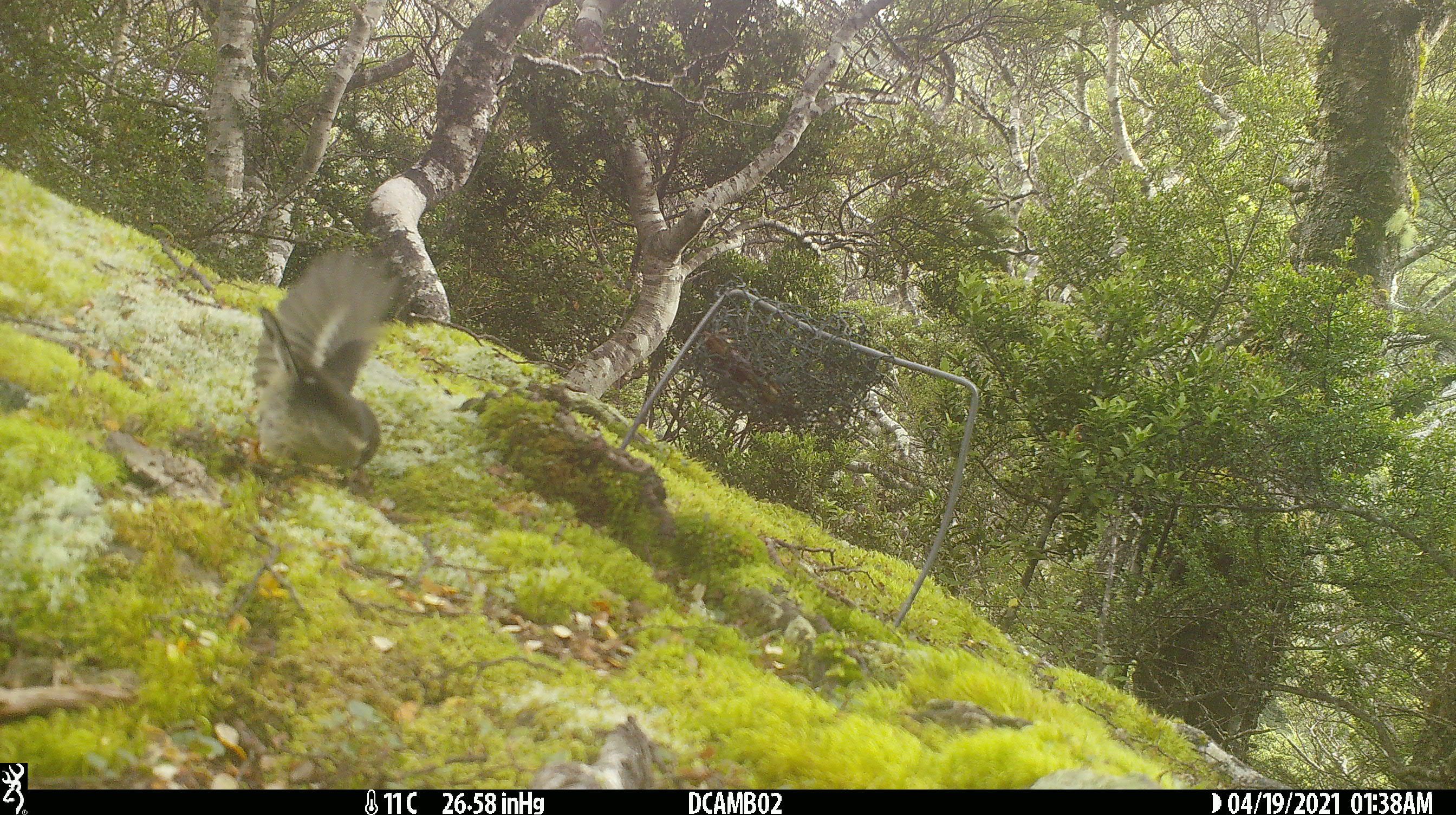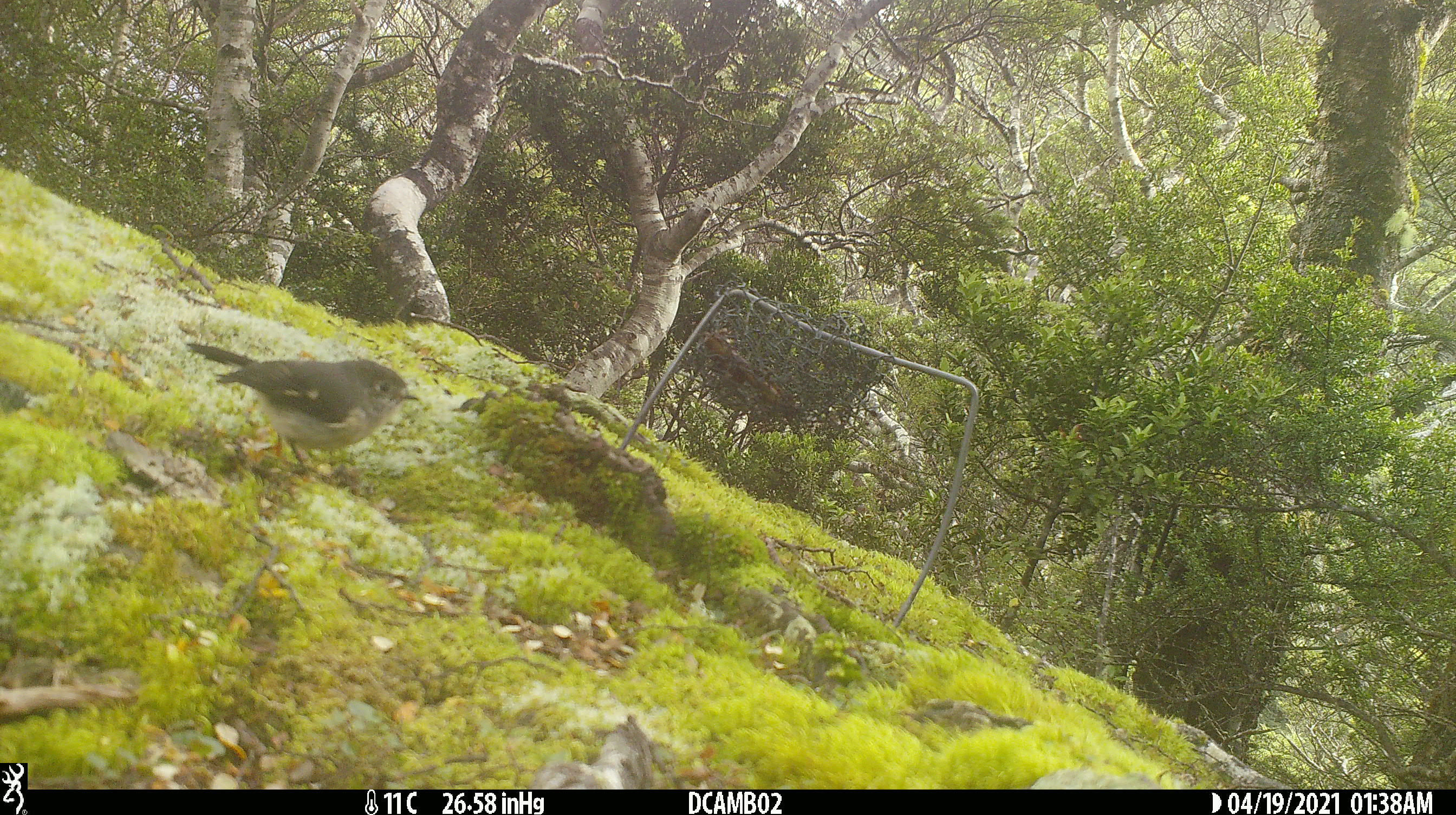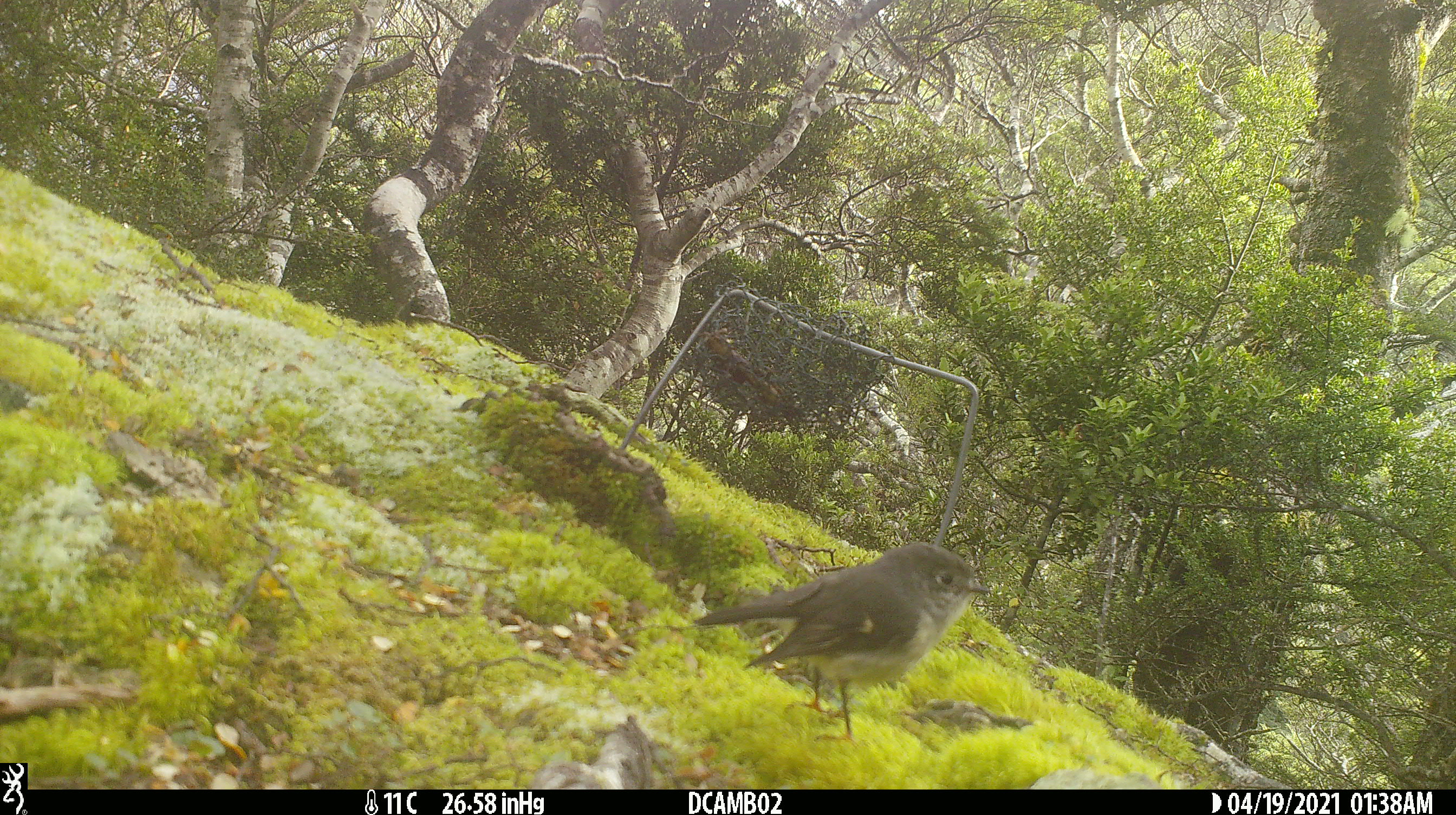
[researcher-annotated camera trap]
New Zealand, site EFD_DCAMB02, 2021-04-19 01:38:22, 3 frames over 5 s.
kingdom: Animalia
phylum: Chordata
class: Aves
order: Passeriformes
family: Petroicidae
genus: Petroica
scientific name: Petroica macrocephala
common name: tomtit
Tomtit (Petroica macrocephala).